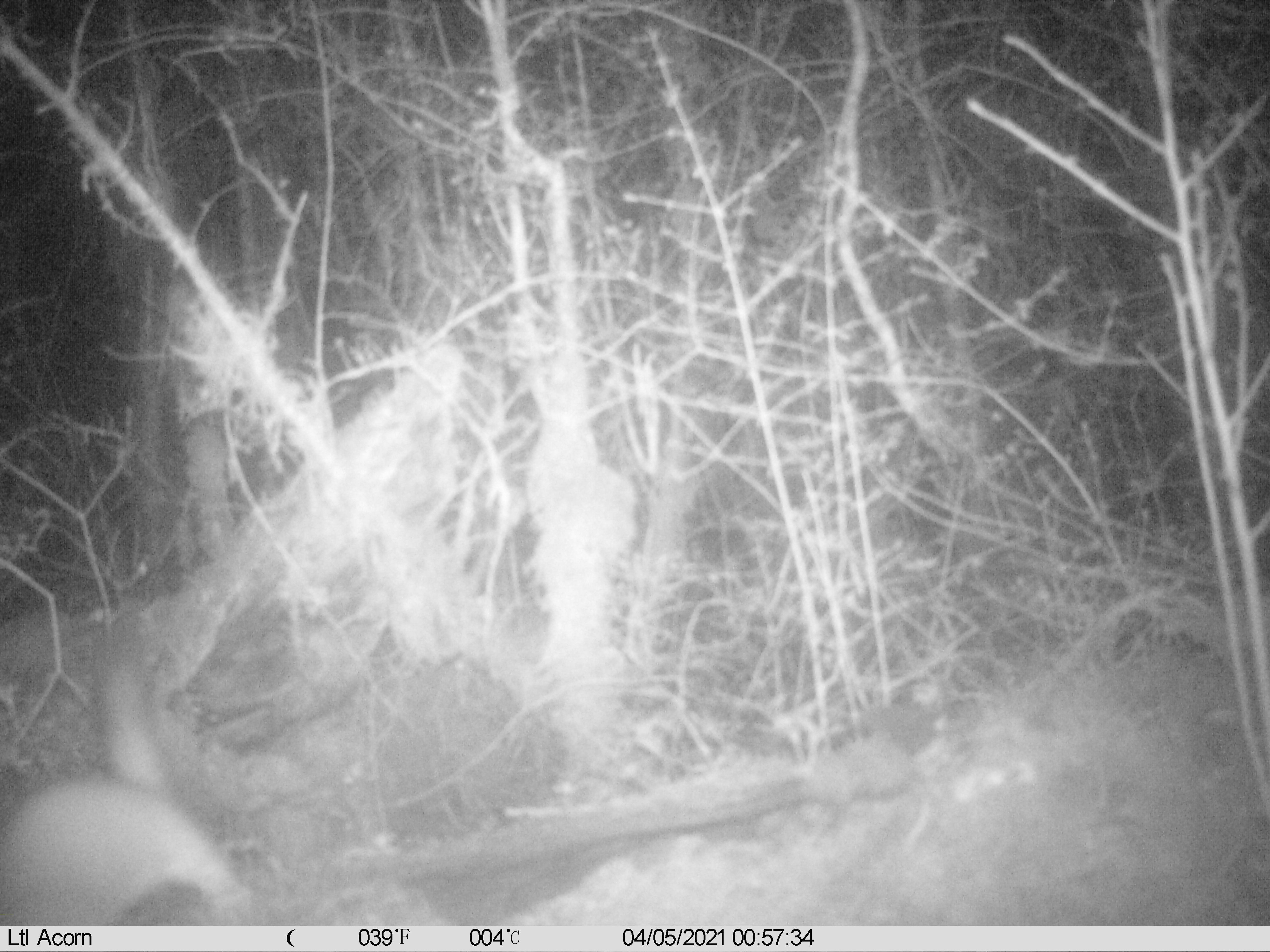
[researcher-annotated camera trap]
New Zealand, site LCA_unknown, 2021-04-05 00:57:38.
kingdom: Animalia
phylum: Chordata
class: Mammalia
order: Carnivora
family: Mustelidae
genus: Mustela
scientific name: Mustela erminea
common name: stoat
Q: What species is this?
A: Stoat (Mustela erminea).